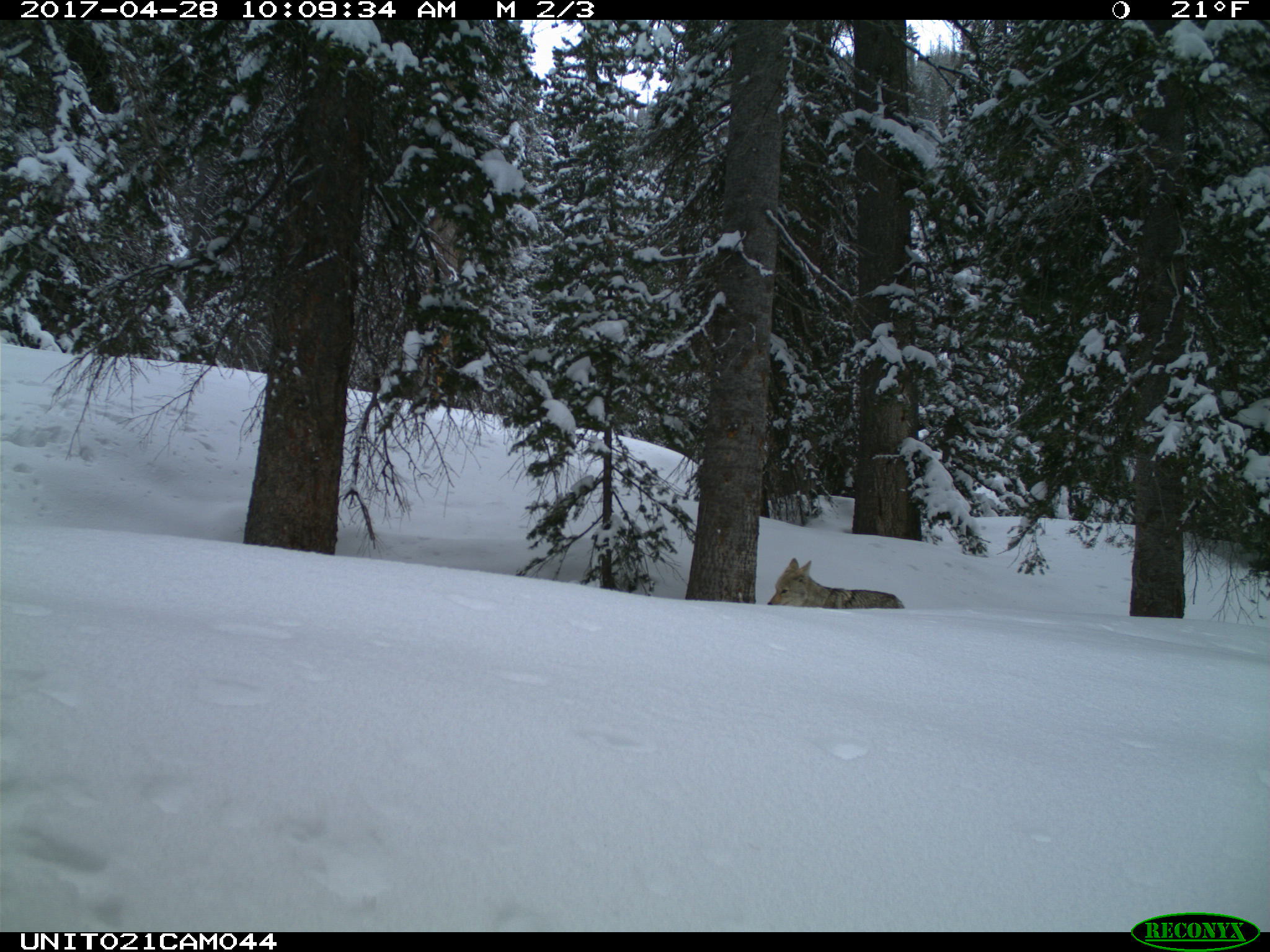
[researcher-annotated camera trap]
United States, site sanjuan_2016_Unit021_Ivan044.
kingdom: Animalia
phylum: Chordata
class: Mammalia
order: Carnivora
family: Canidae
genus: Canis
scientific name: Canis latrans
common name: coyote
Canis latrans (coyote).